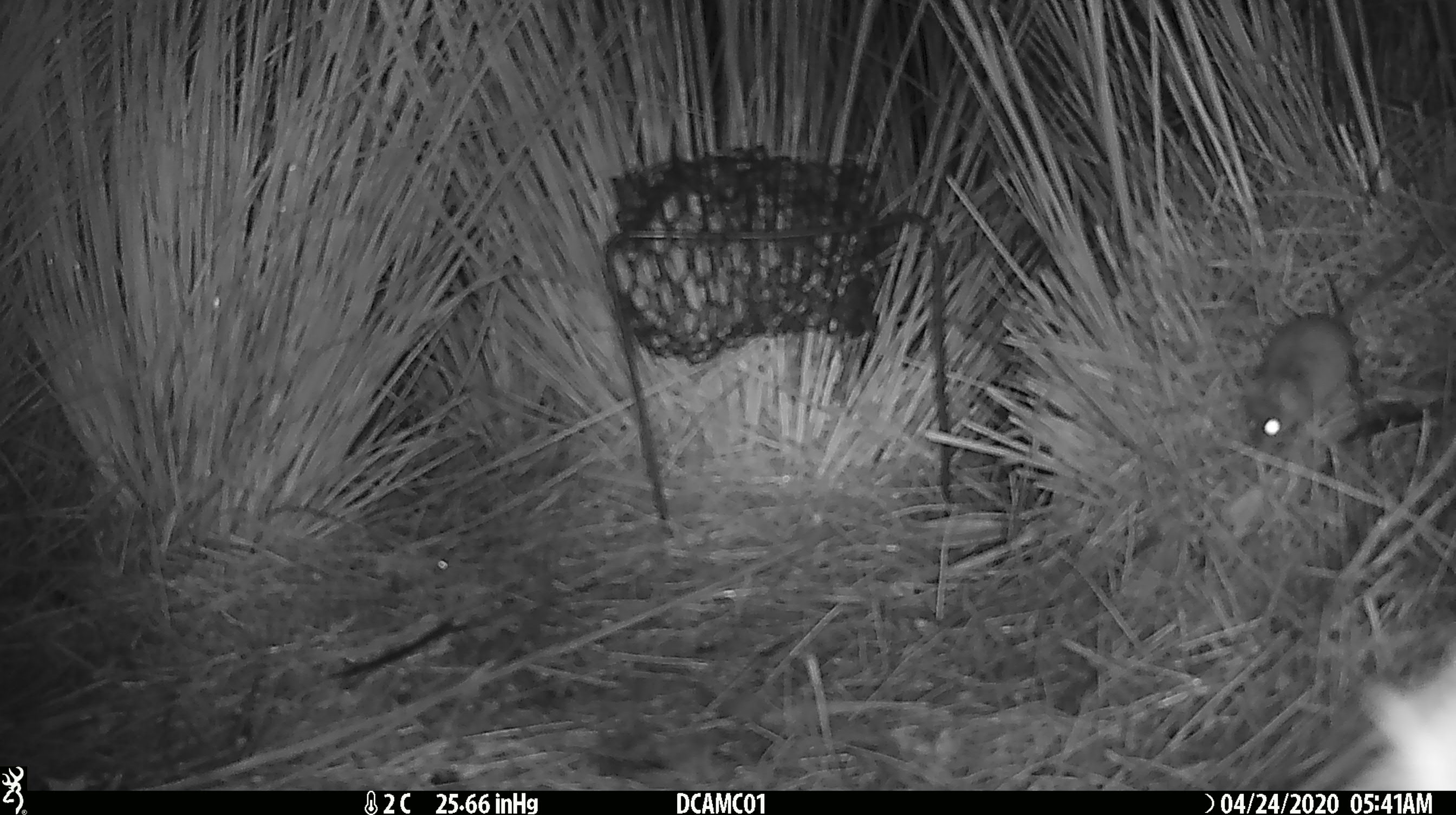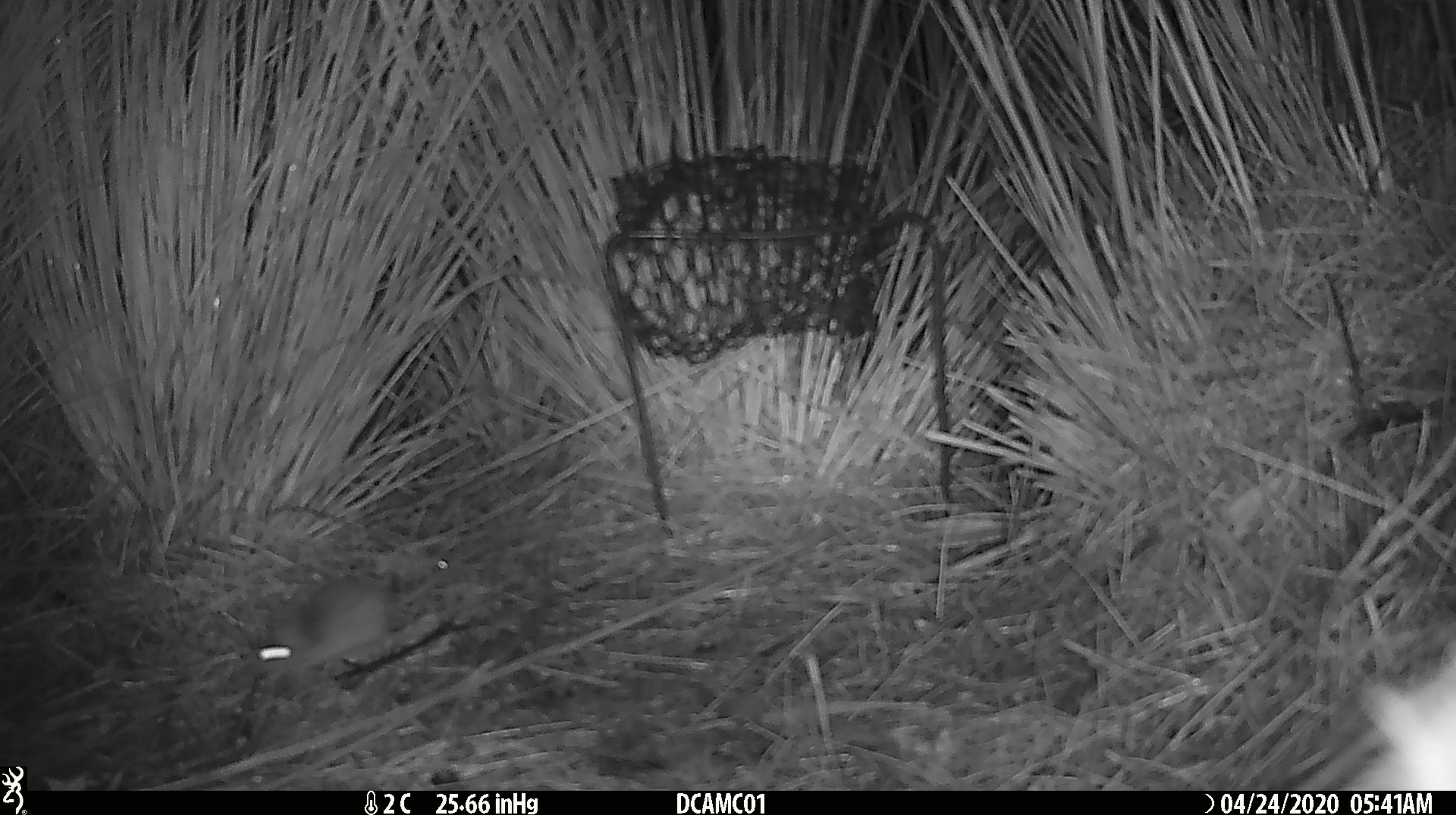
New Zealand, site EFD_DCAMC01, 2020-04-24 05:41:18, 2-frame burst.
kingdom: Animalia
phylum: Chordata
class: Mammalia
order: Rodentia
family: Muridae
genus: Mus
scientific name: Mus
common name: mouse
Mouse (Mus).